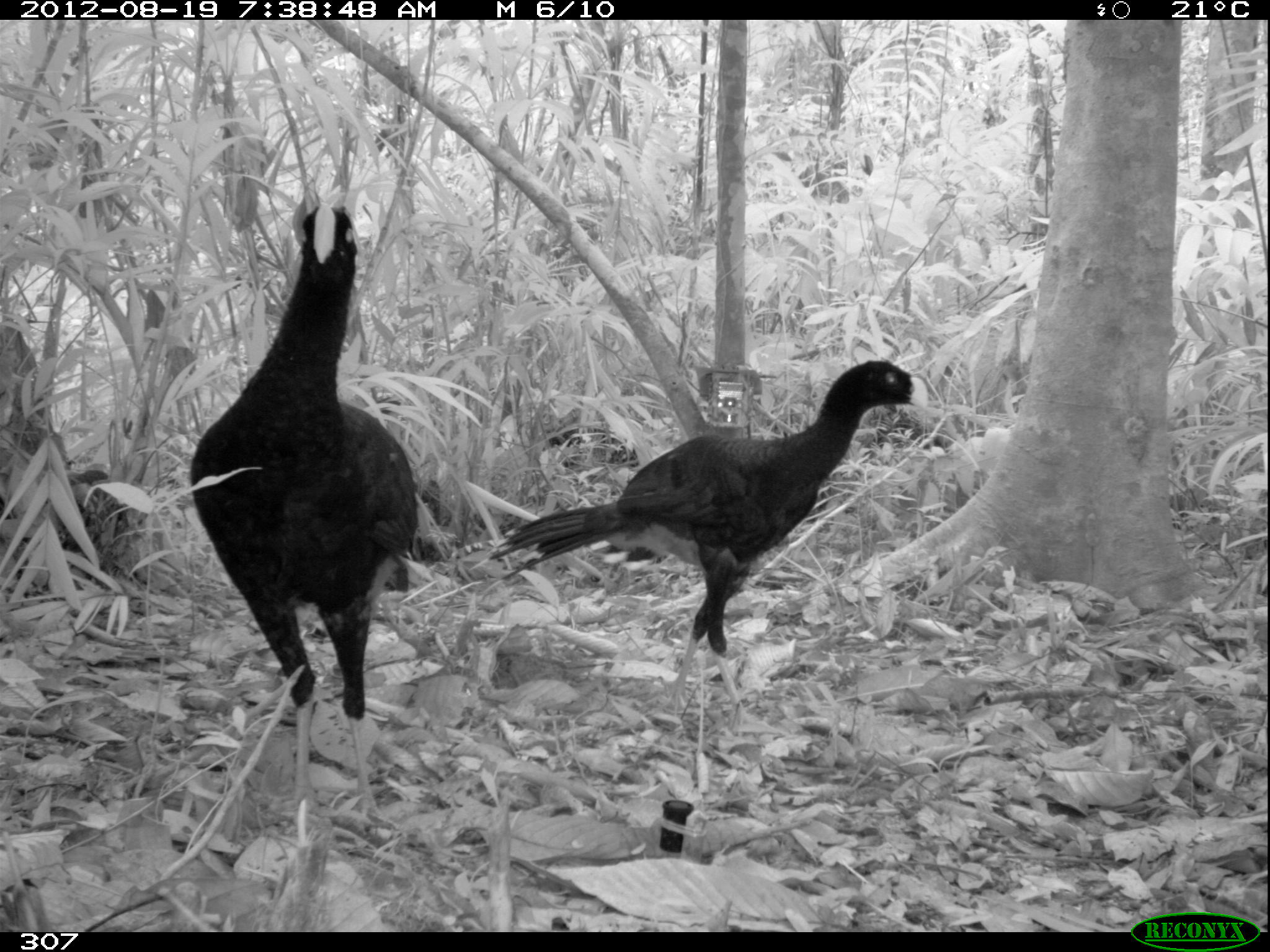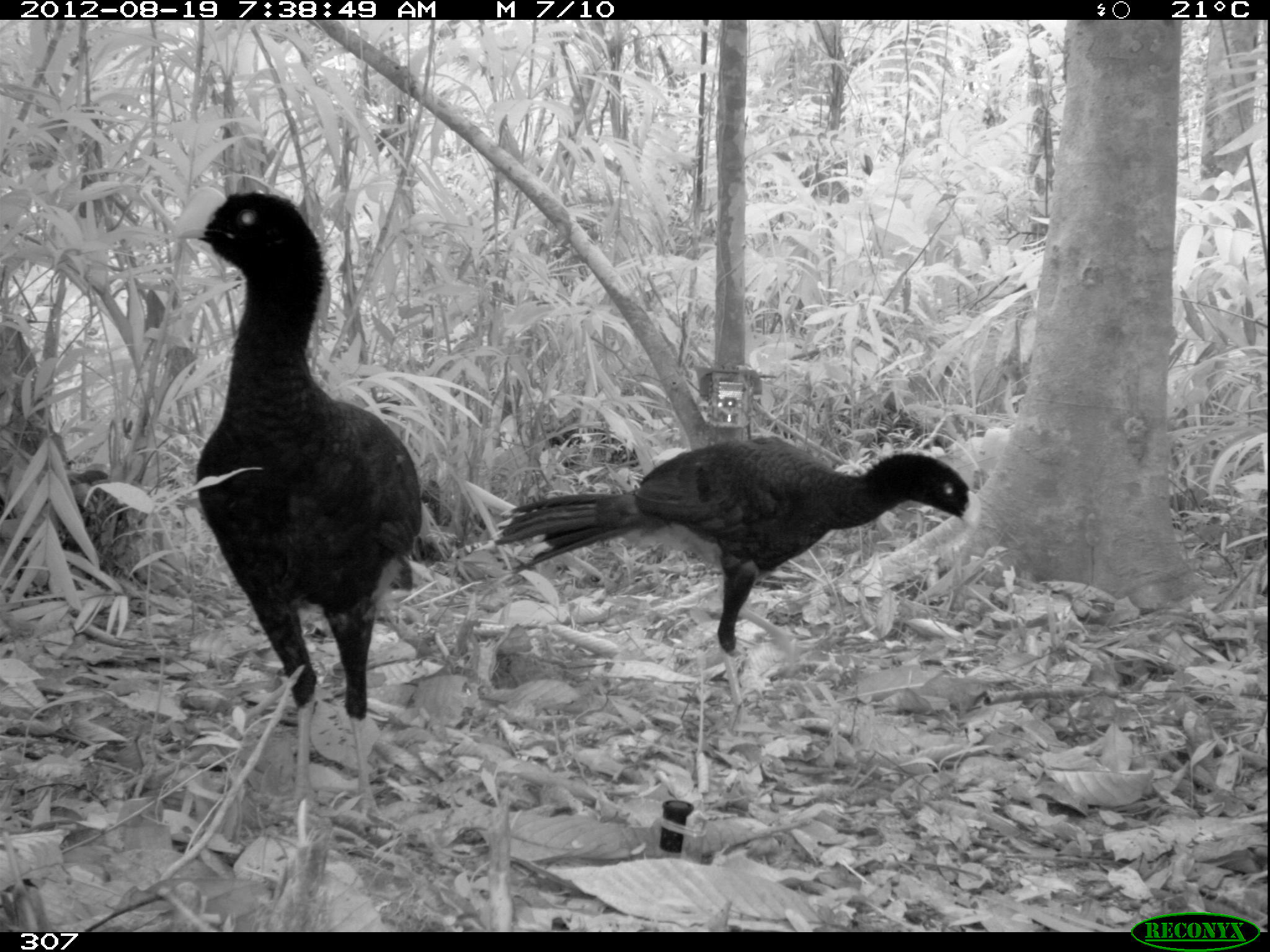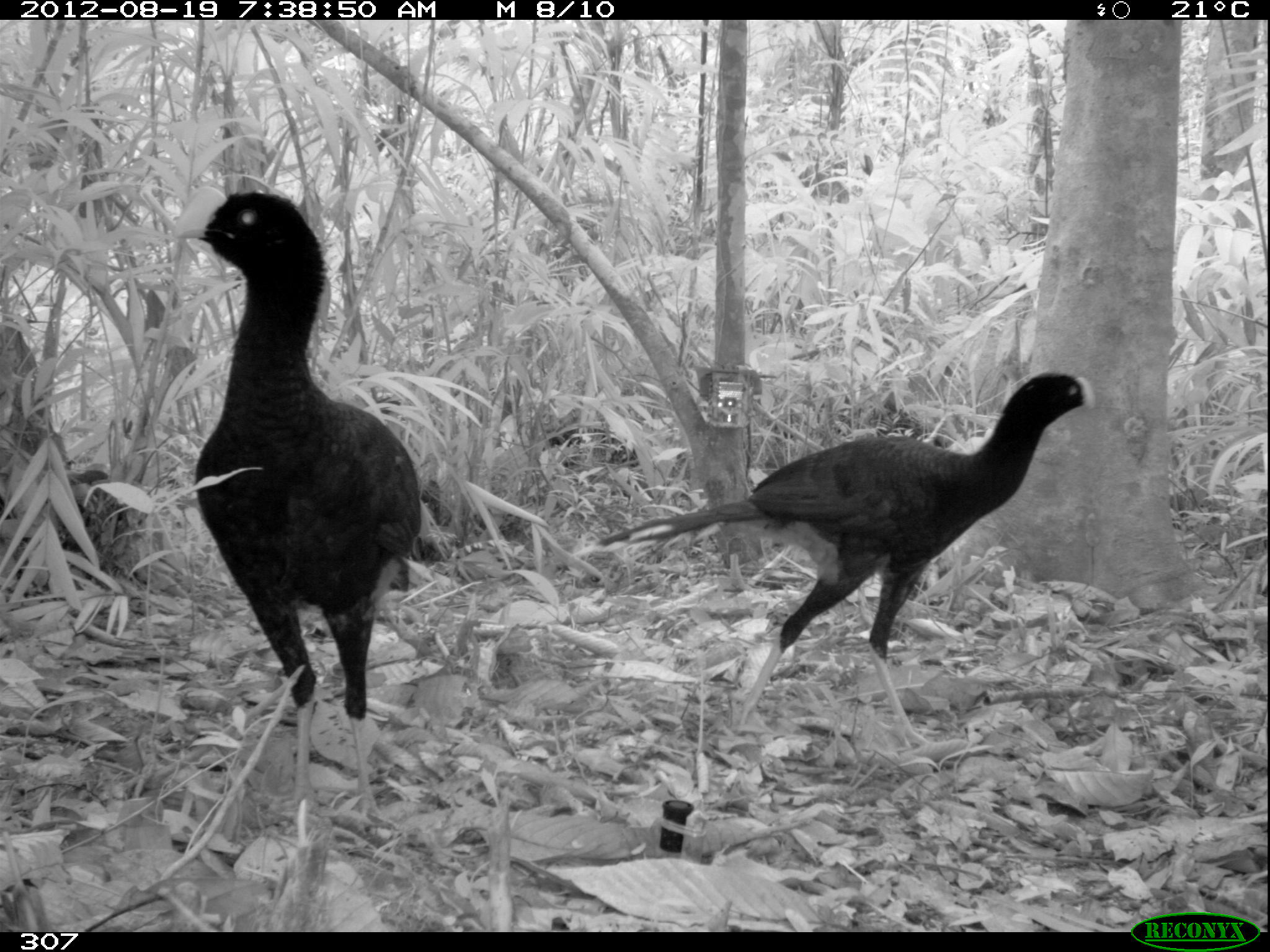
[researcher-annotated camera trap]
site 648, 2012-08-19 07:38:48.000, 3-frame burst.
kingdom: Animalia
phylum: Chordata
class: Aves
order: Galliformes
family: Cracidae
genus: Mitu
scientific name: Mitu tuberosum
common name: razor-billed curassow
Mitu tuberosum (razor-billed curassow).